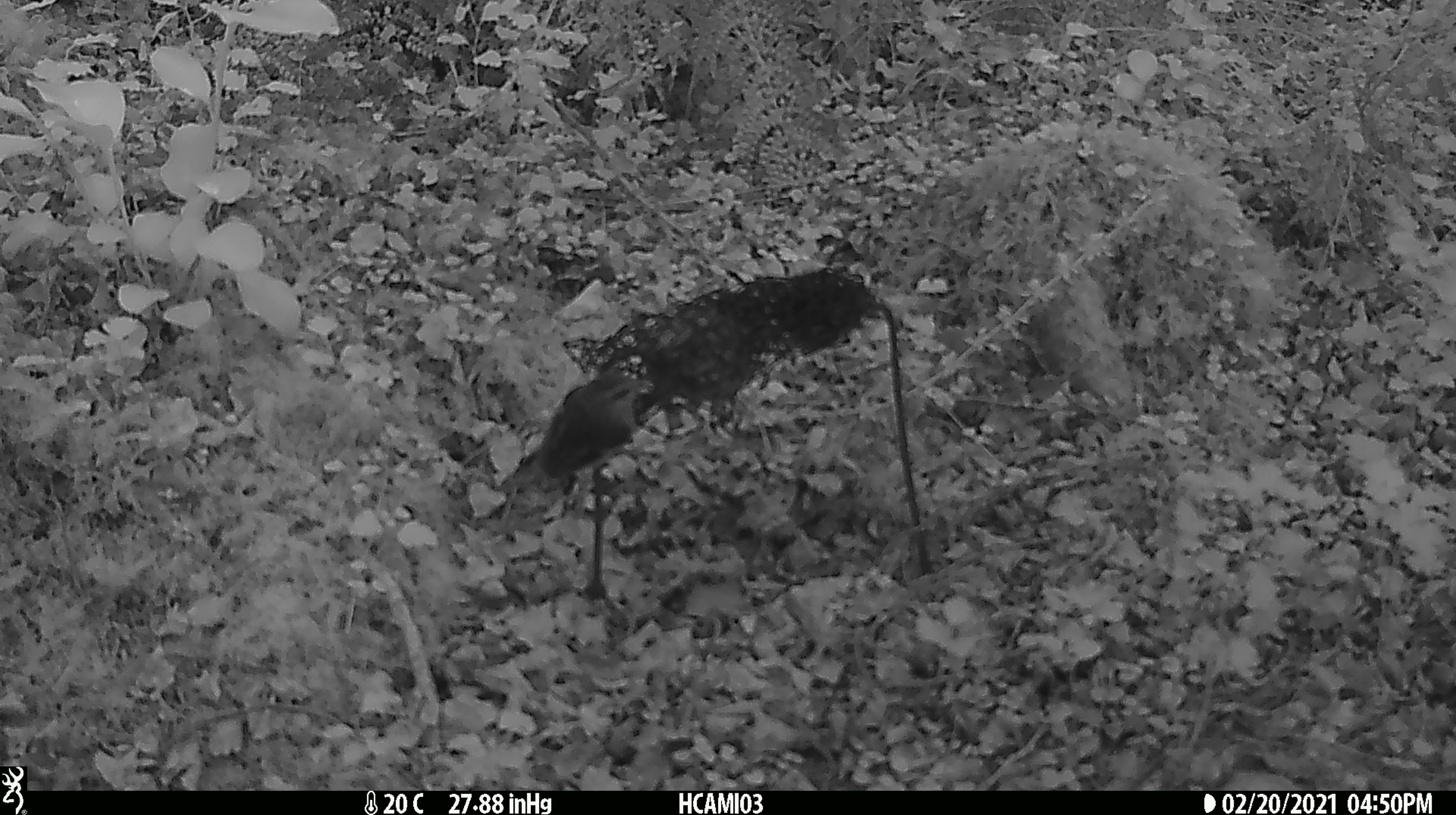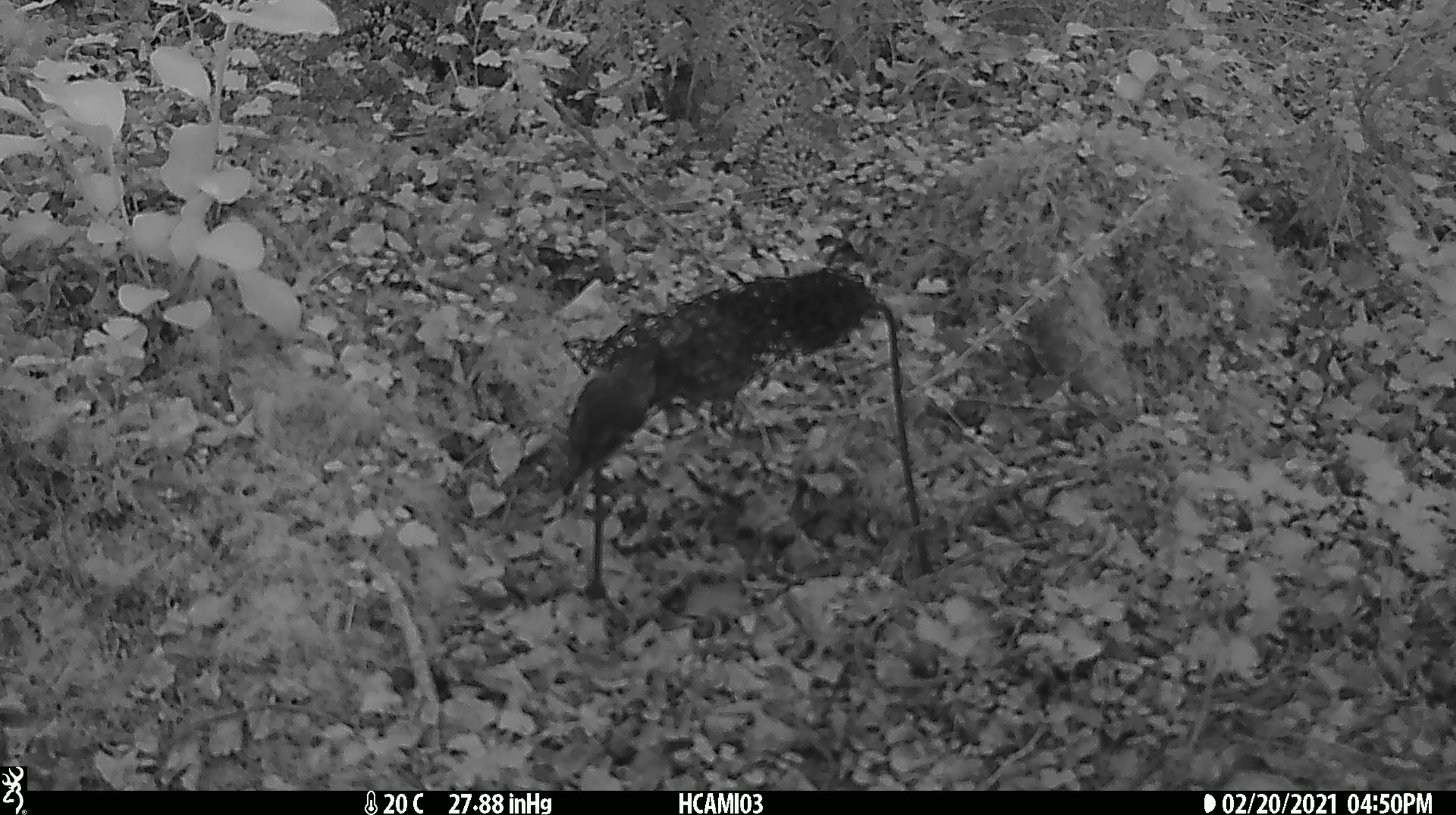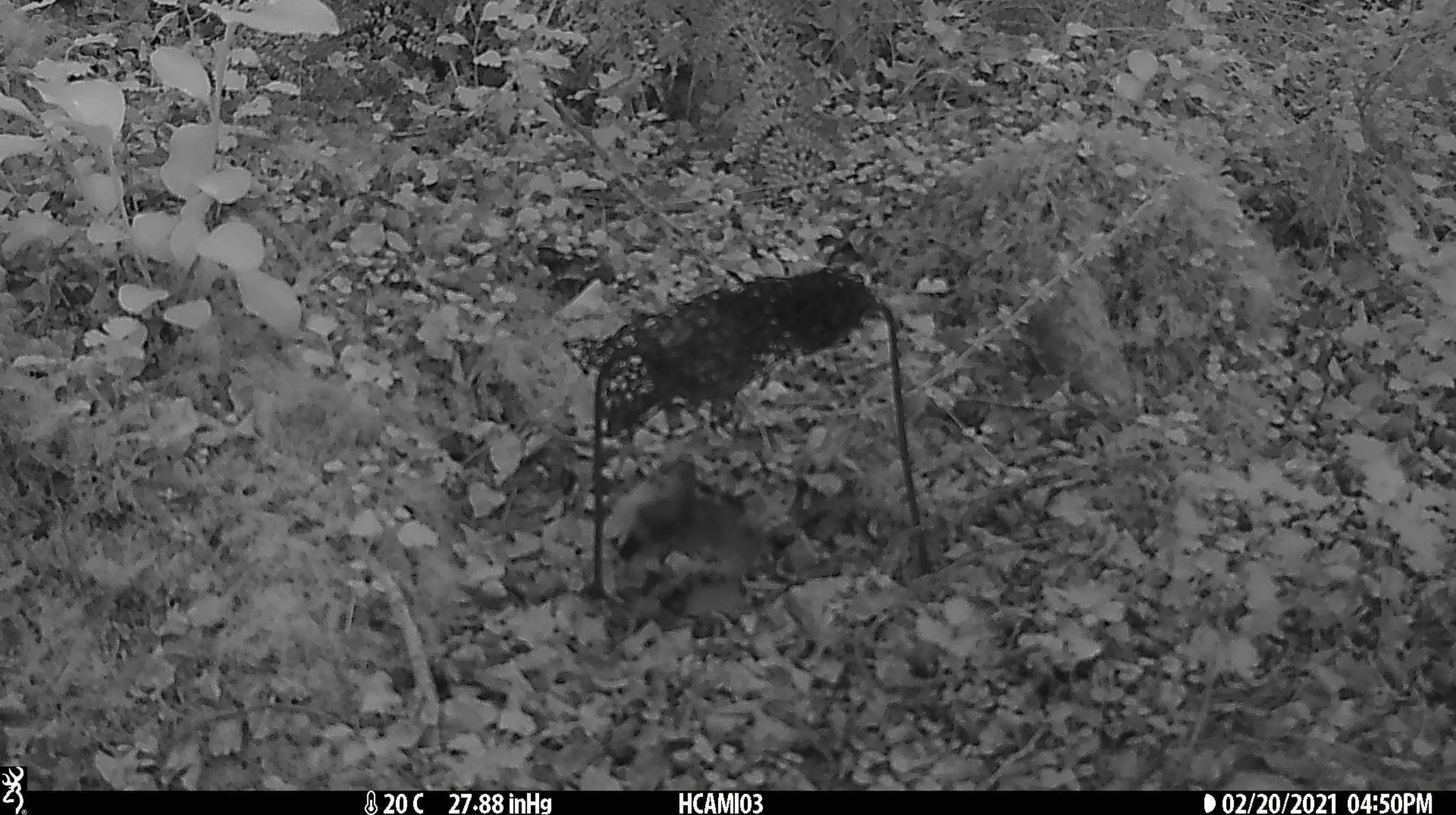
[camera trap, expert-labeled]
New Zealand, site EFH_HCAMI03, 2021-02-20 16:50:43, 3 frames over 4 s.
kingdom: Animalia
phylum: Chordata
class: Aves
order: Passeriformes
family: Acanthisittidae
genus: Acanthisitta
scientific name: Acanthisitta chloris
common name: rifleman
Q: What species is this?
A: Rifleman (Acanthisitta chloris).